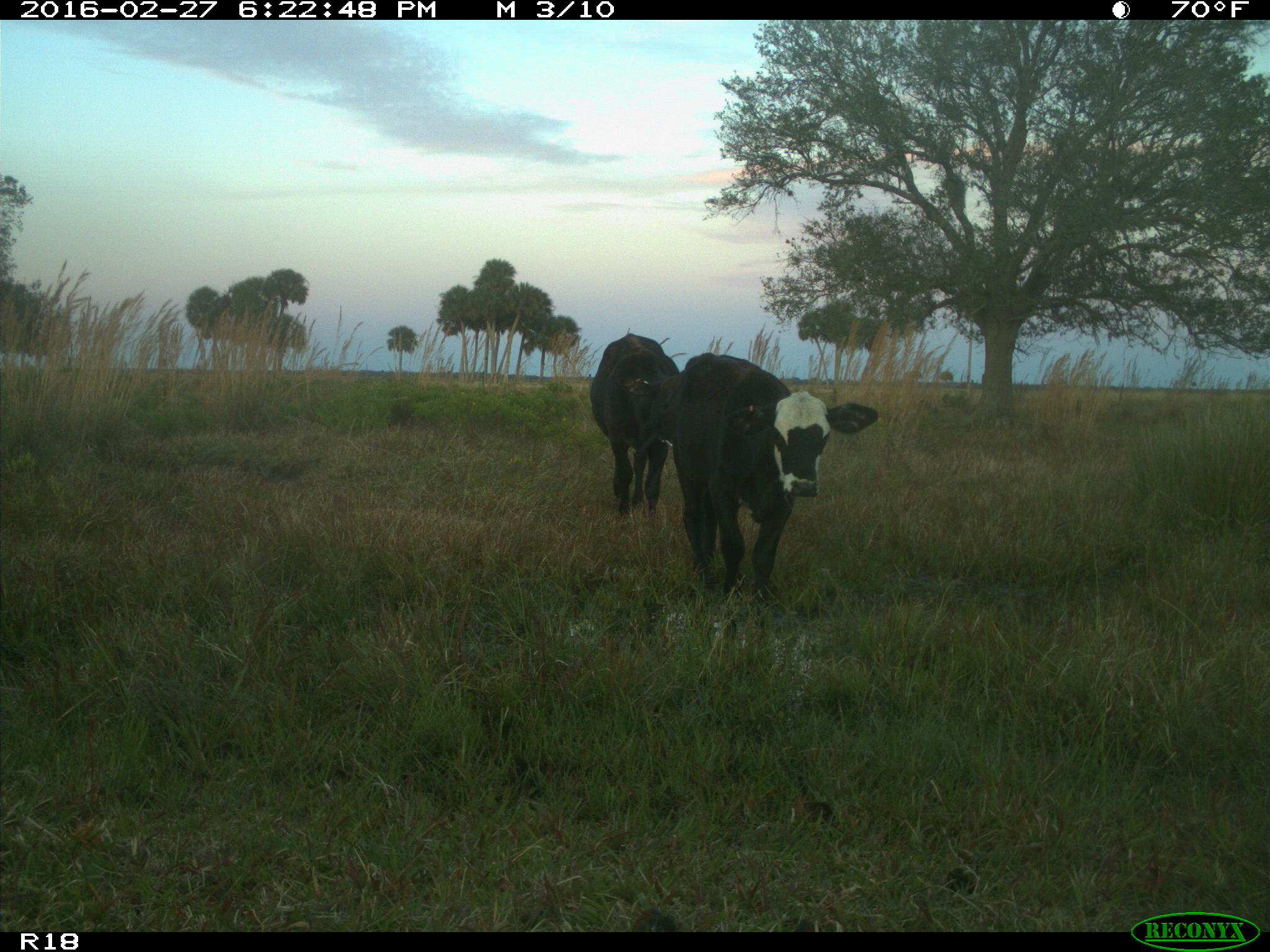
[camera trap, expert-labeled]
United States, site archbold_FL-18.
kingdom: Animalia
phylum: Chordata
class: Mammalia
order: Artiodactyla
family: Bovidae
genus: Bos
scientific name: Bos taurus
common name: domestic cow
Bos taurus (domestic cow).